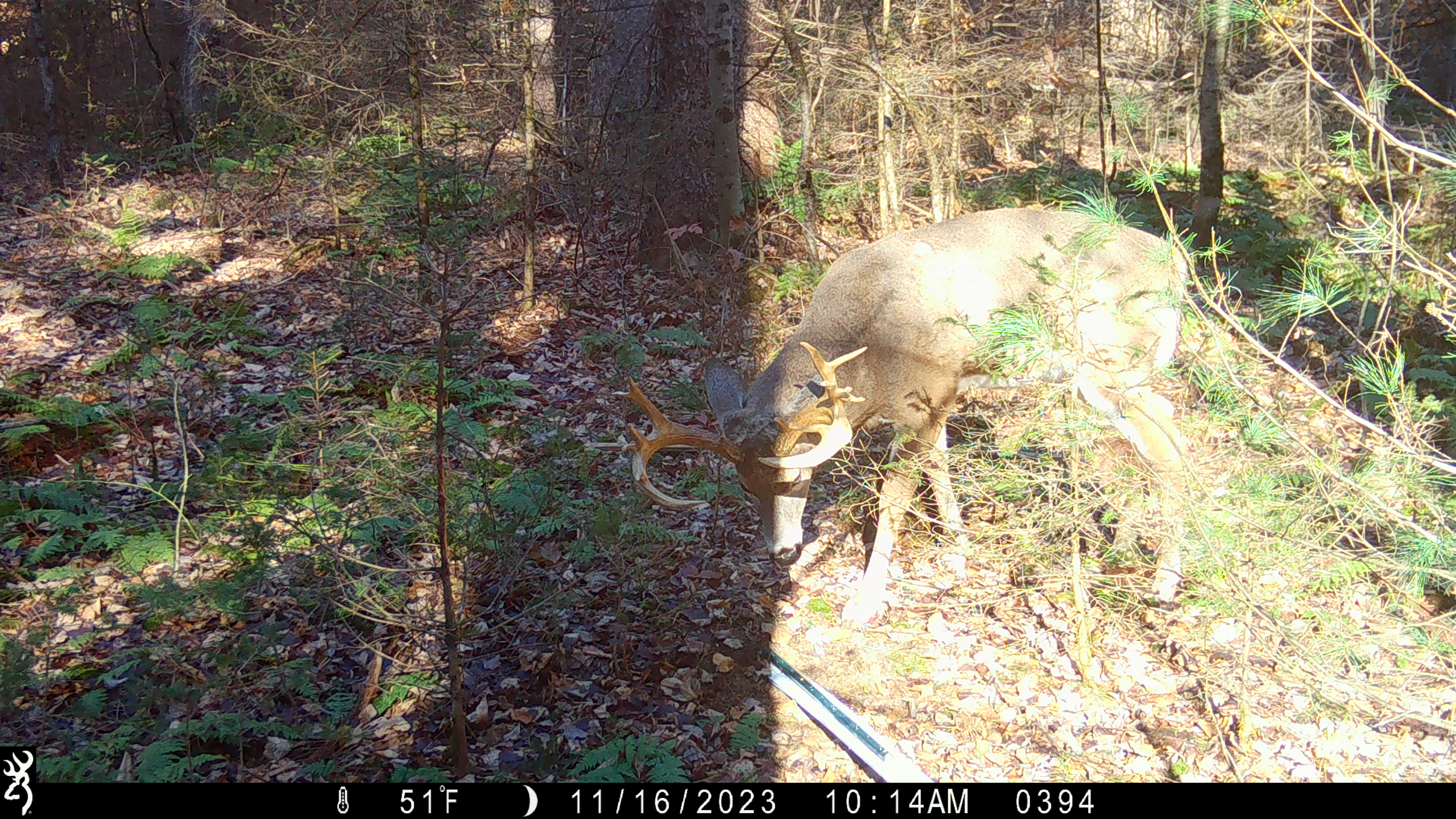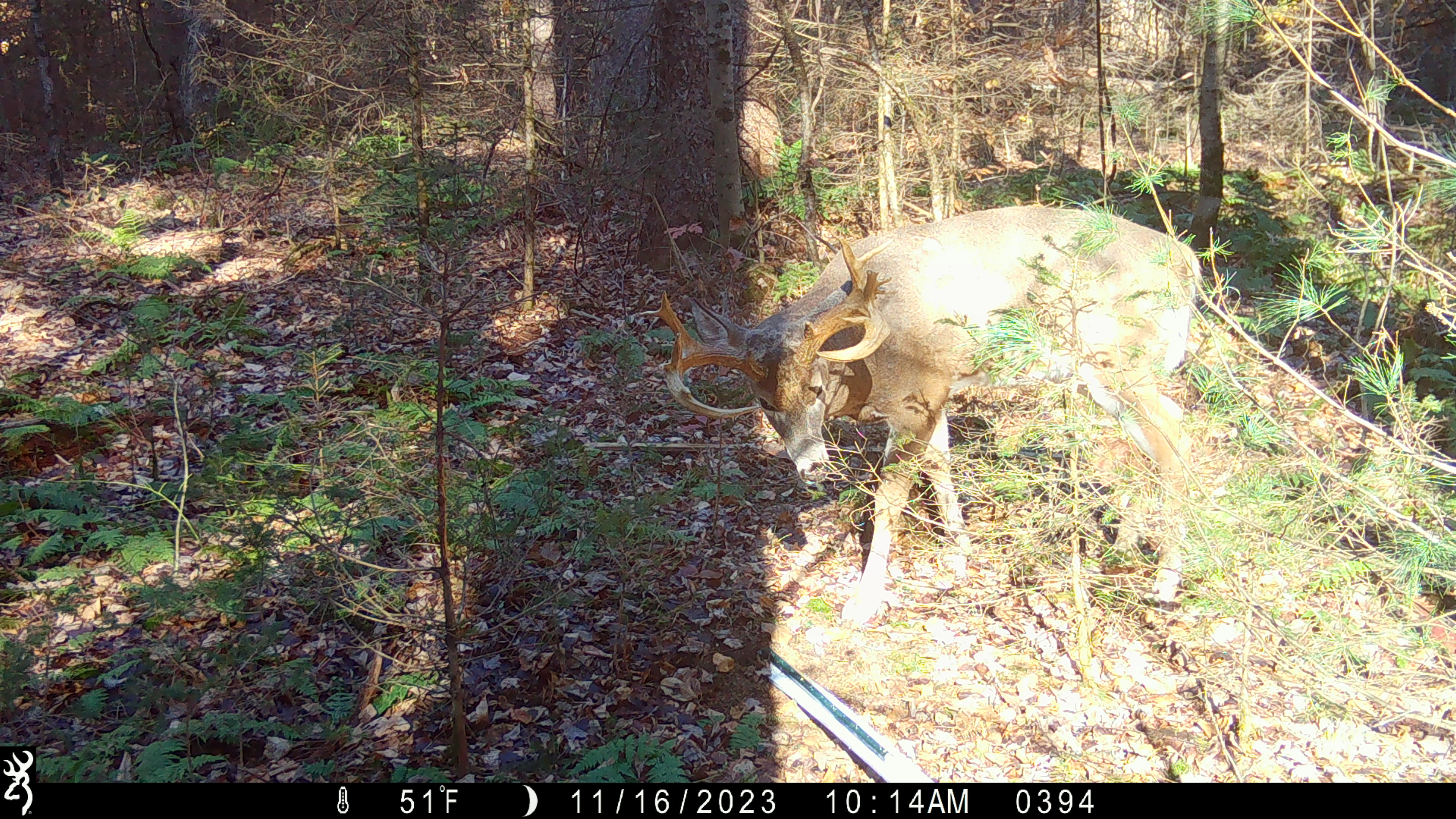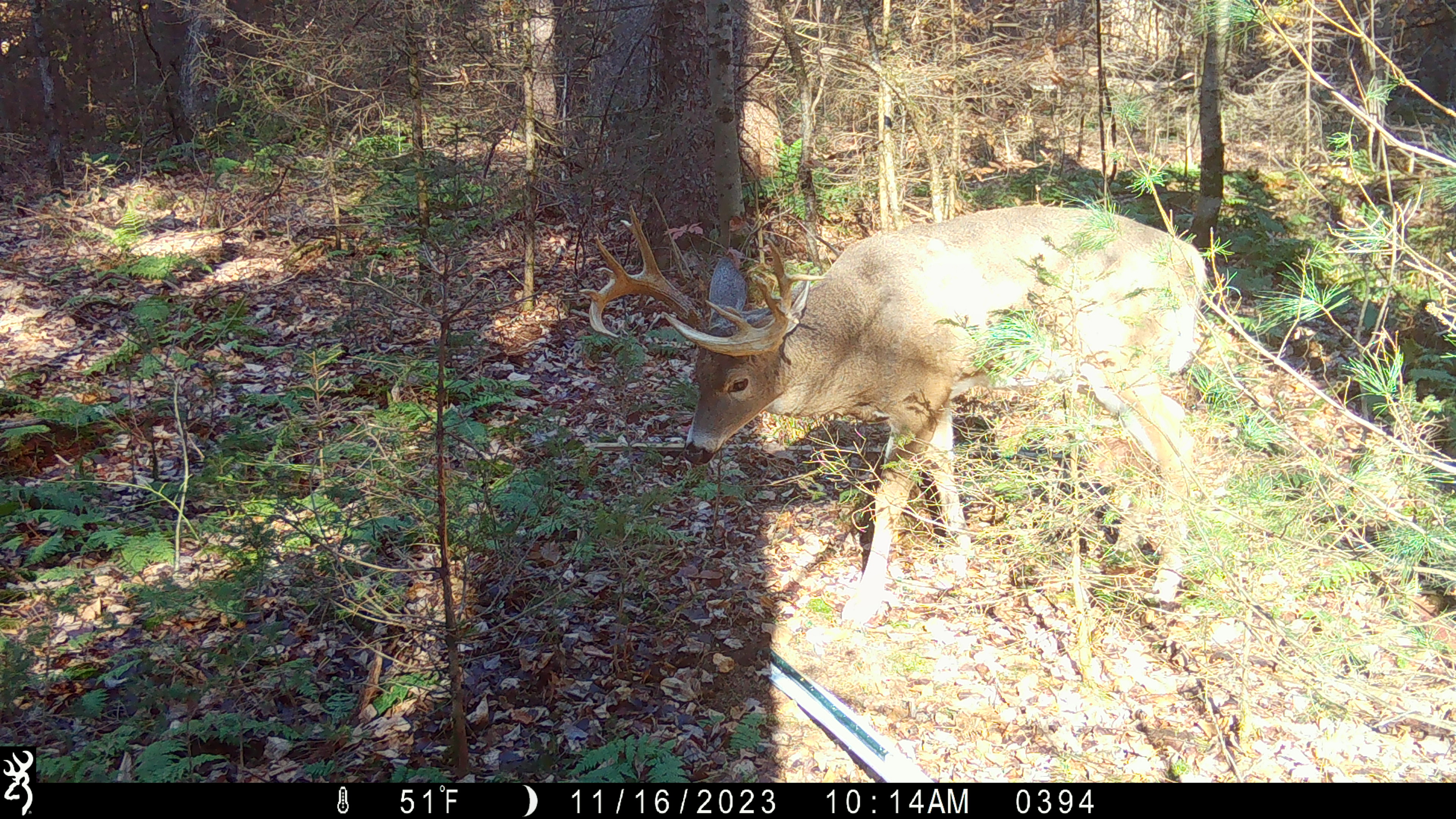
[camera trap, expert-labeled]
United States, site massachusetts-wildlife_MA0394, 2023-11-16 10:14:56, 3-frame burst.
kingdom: Animalia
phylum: Chordata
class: Mammalia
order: Artiodactyla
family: Cervidae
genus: Odocoileus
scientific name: Odocoileus virginianus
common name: white-tailed deer